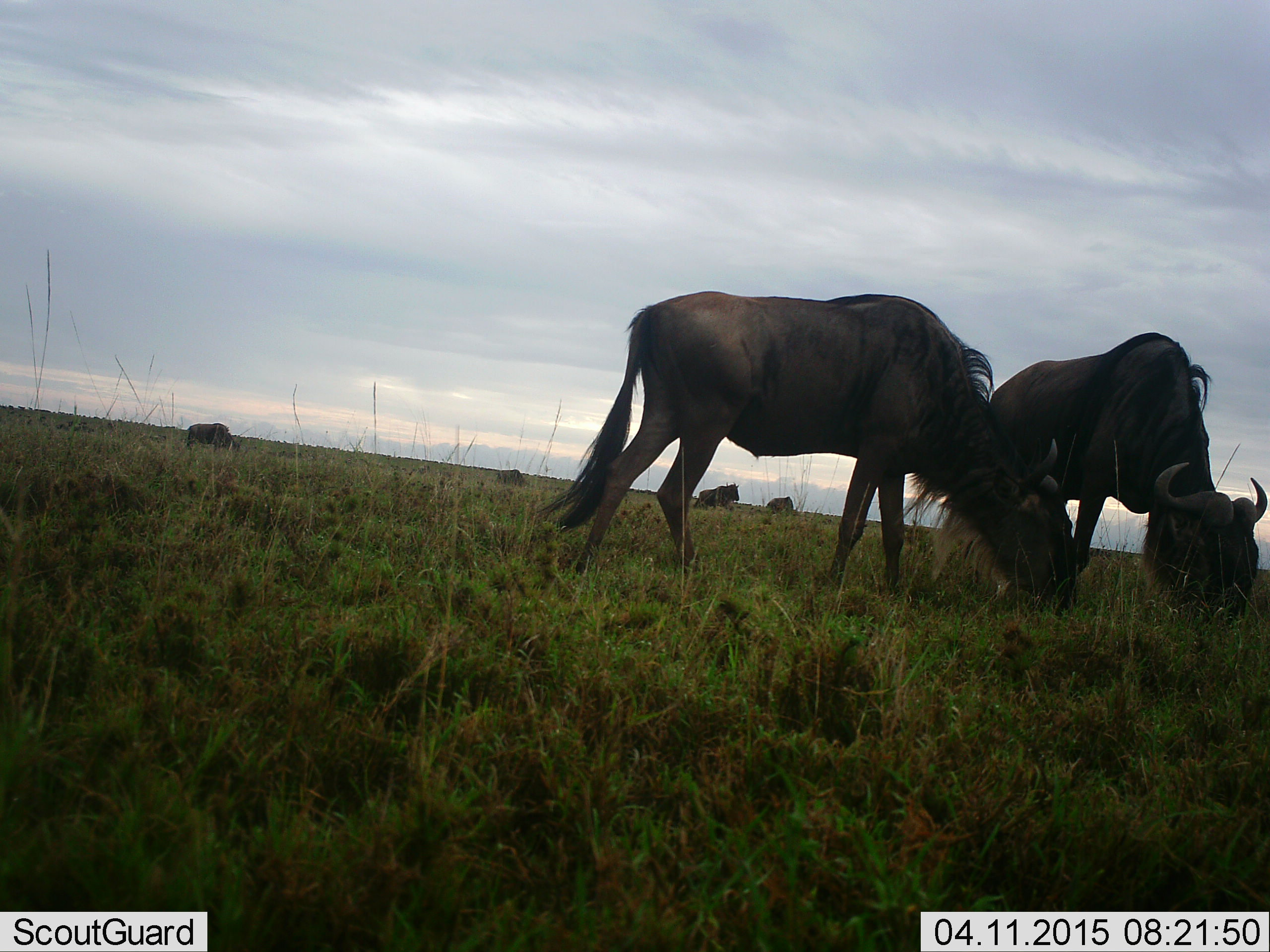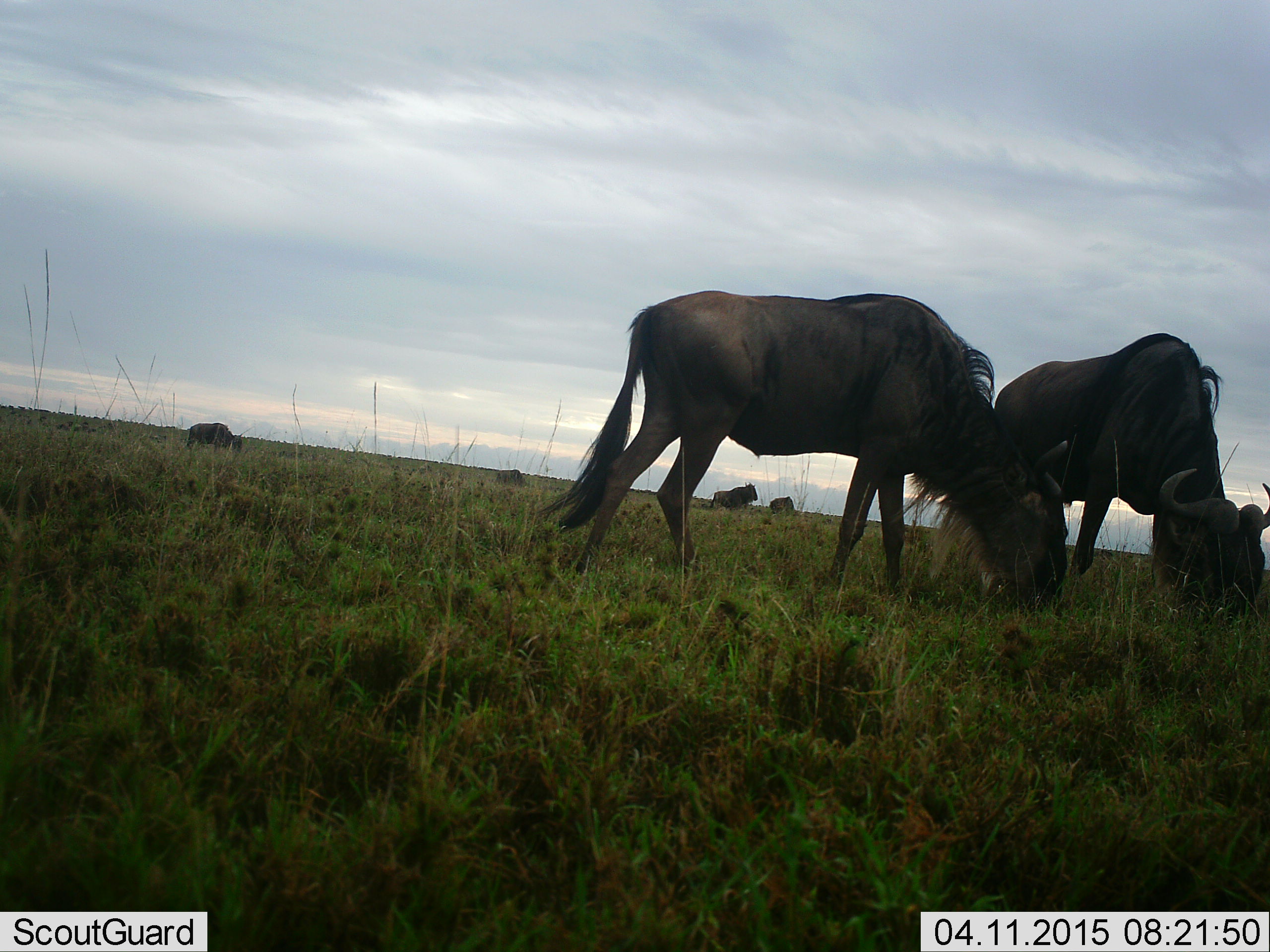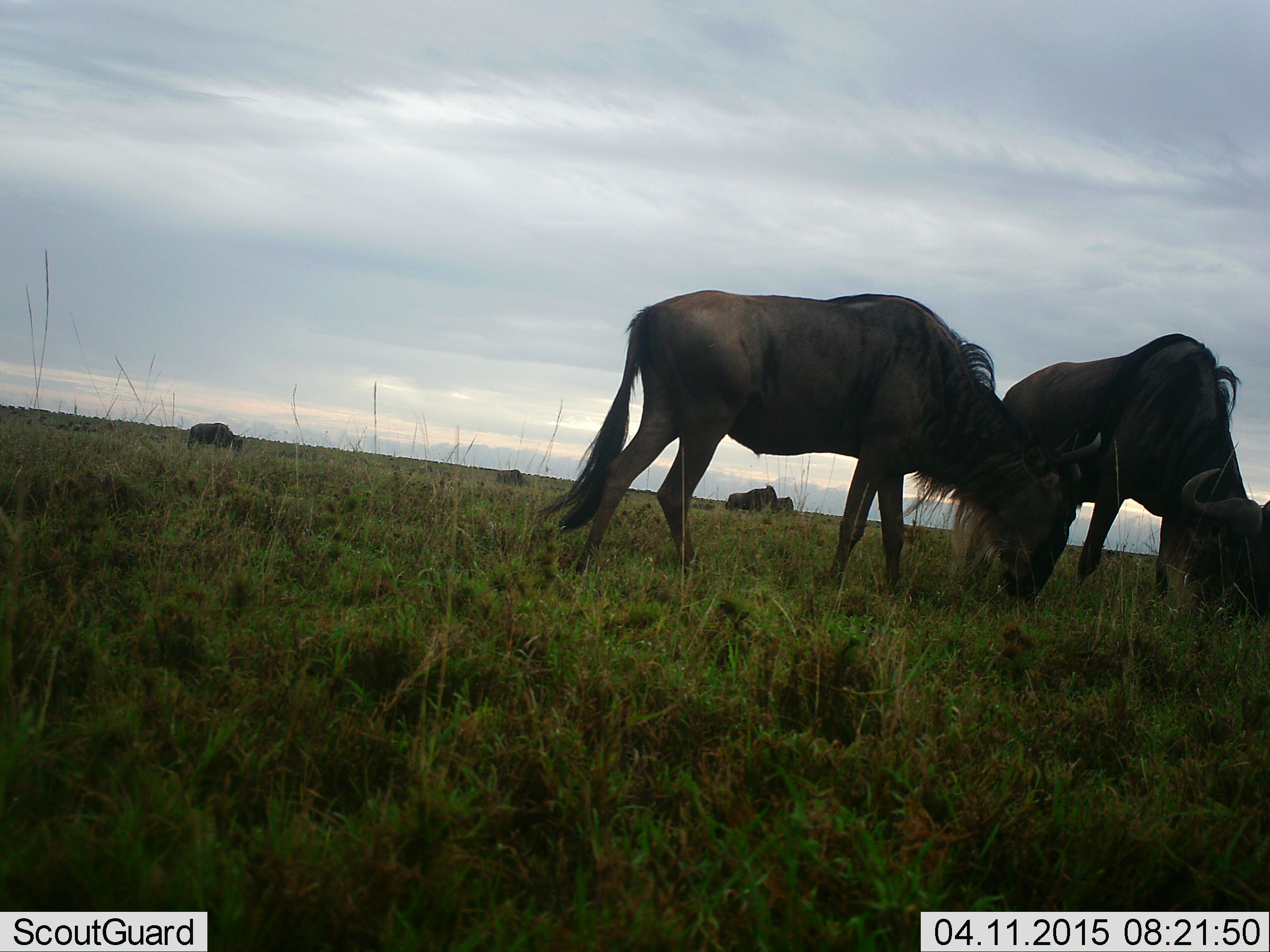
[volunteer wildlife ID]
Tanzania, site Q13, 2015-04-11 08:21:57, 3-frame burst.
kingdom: Animalia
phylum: Chordata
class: Mammalia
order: Artiodactyla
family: Bovidae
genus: Connochaetes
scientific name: Connochaetes taurinus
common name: blue wildebeest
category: wildebeest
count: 6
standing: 40%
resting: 0%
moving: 50%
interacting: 0%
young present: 0%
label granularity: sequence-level